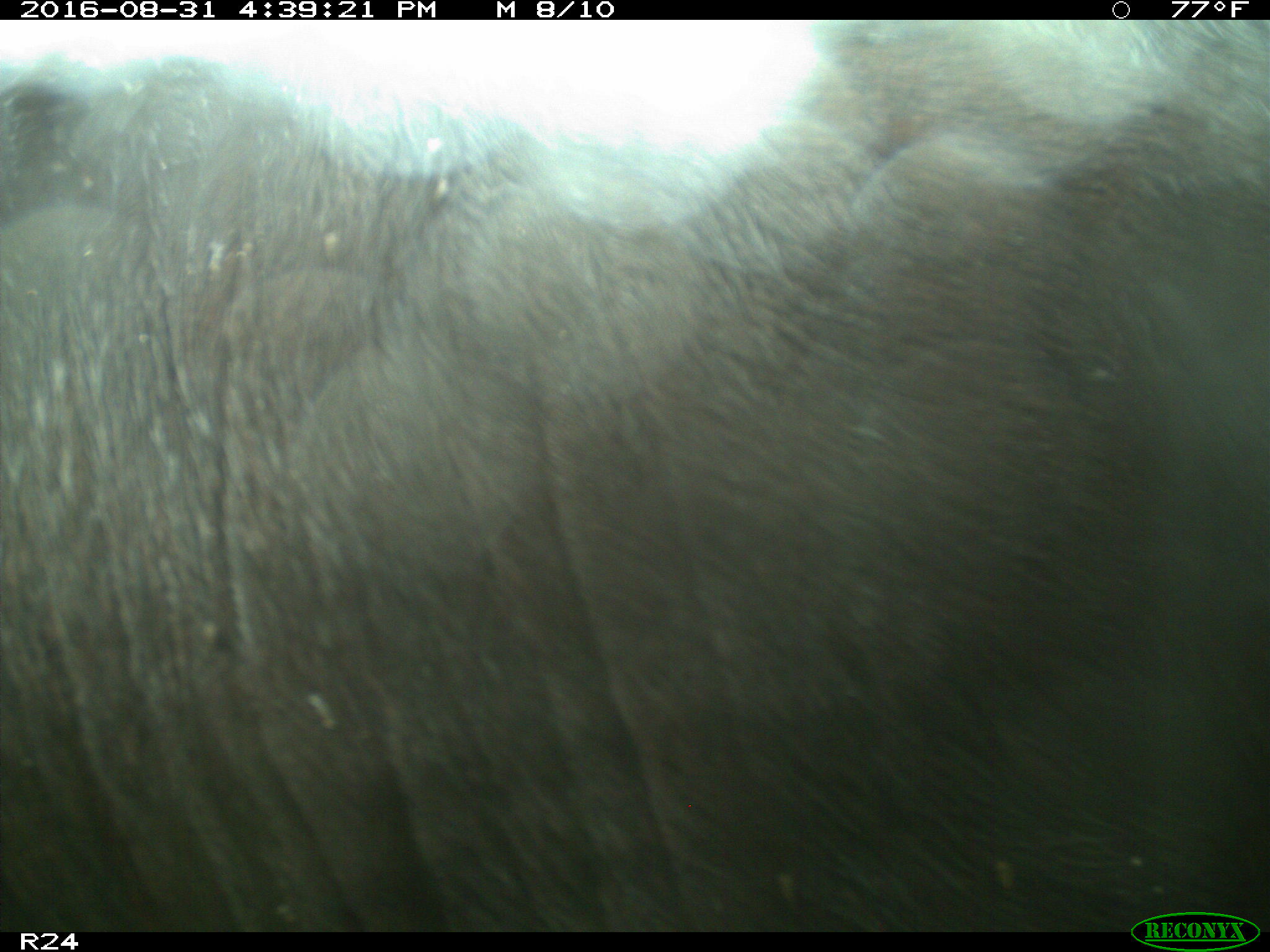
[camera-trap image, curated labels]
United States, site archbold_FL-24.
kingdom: Animalia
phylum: Chordata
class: Mammalia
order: Artiodactyla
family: Bovidae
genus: Bos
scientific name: Bos taurus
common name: domestic cow